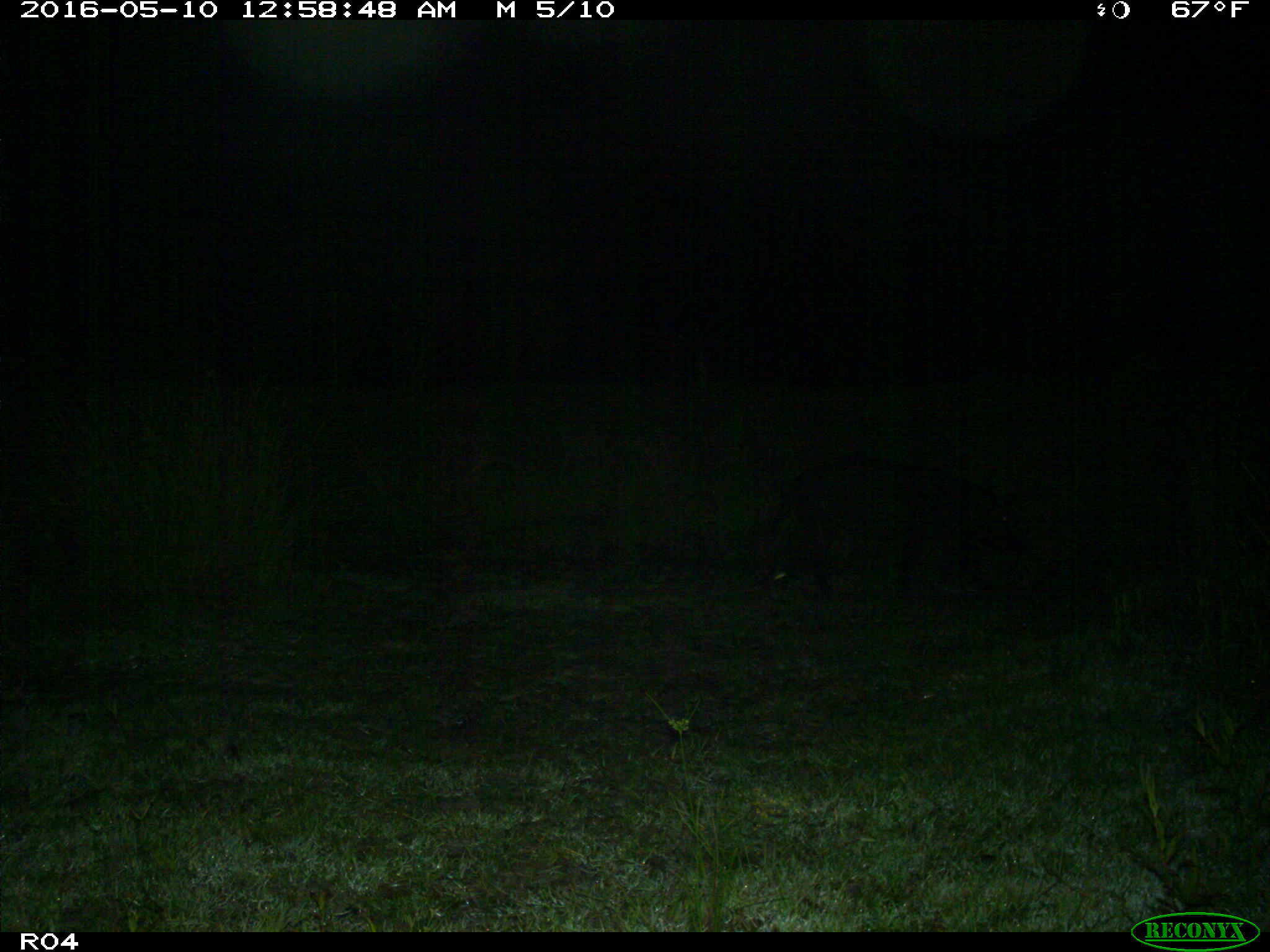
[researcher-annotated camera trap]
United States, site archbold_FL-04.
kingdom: Animalia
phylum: Chordata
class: Mammalia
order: Artiodactyla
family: Suidae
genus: Sus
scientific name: Sus scrofa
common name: wild boar